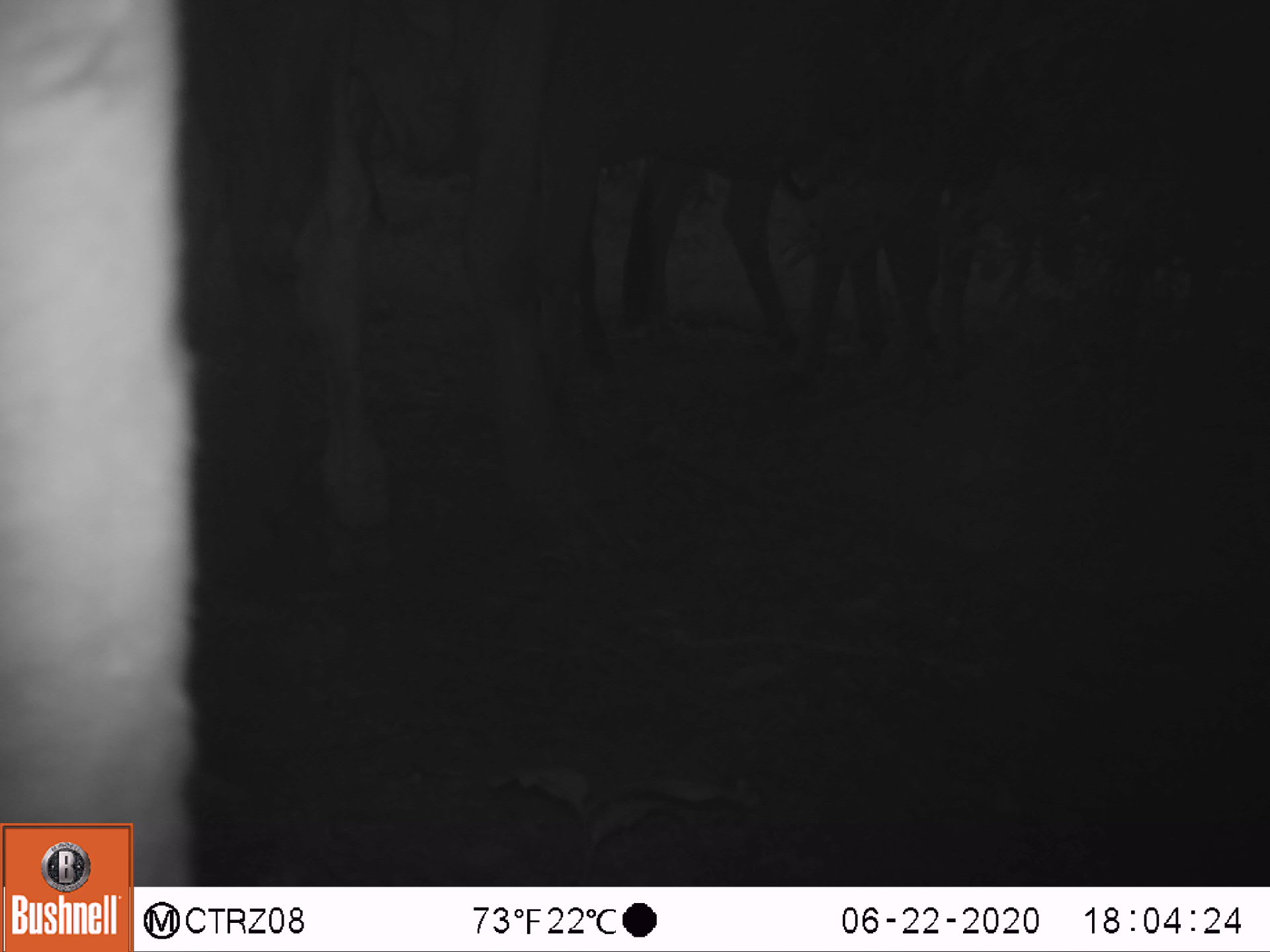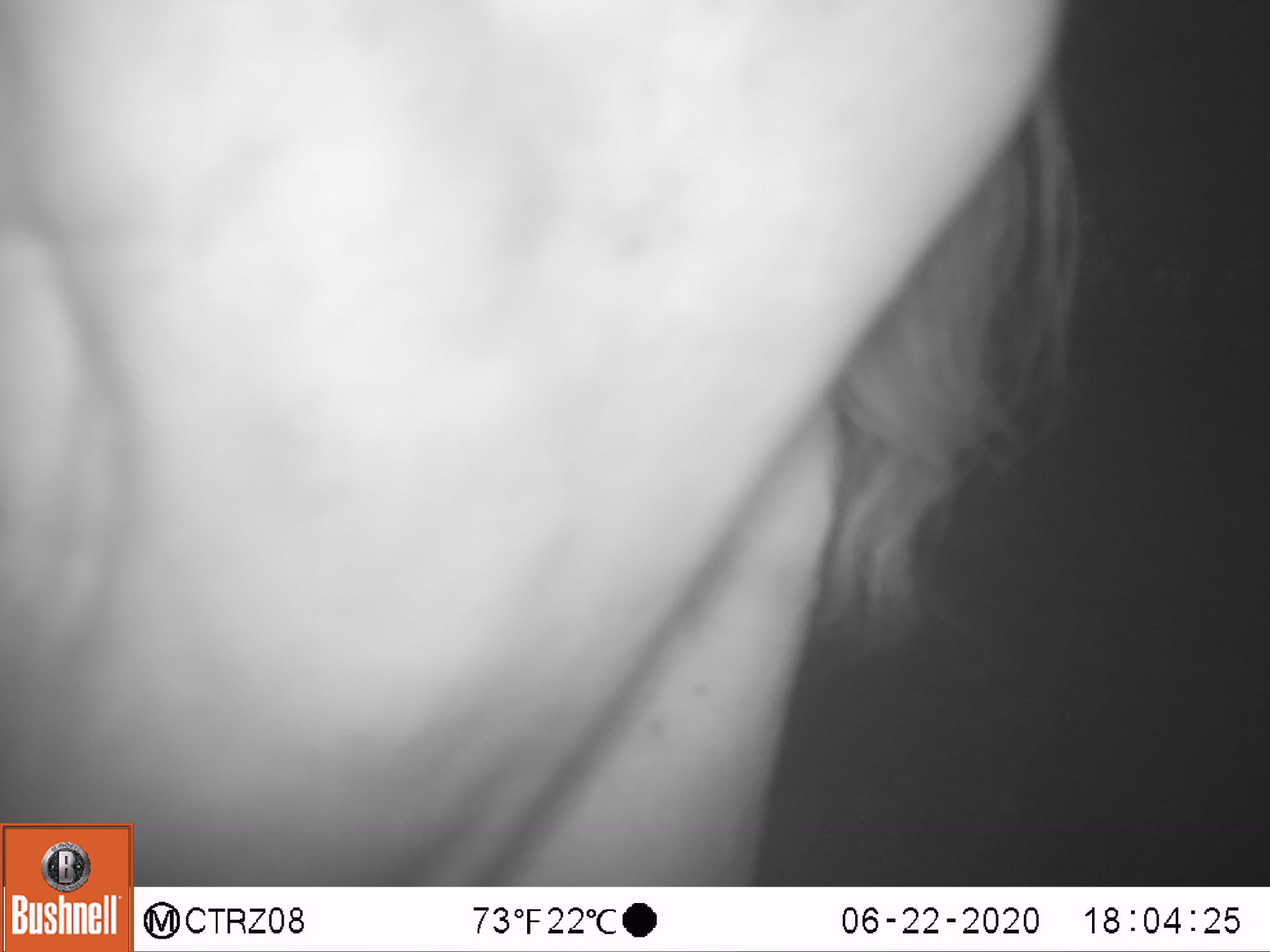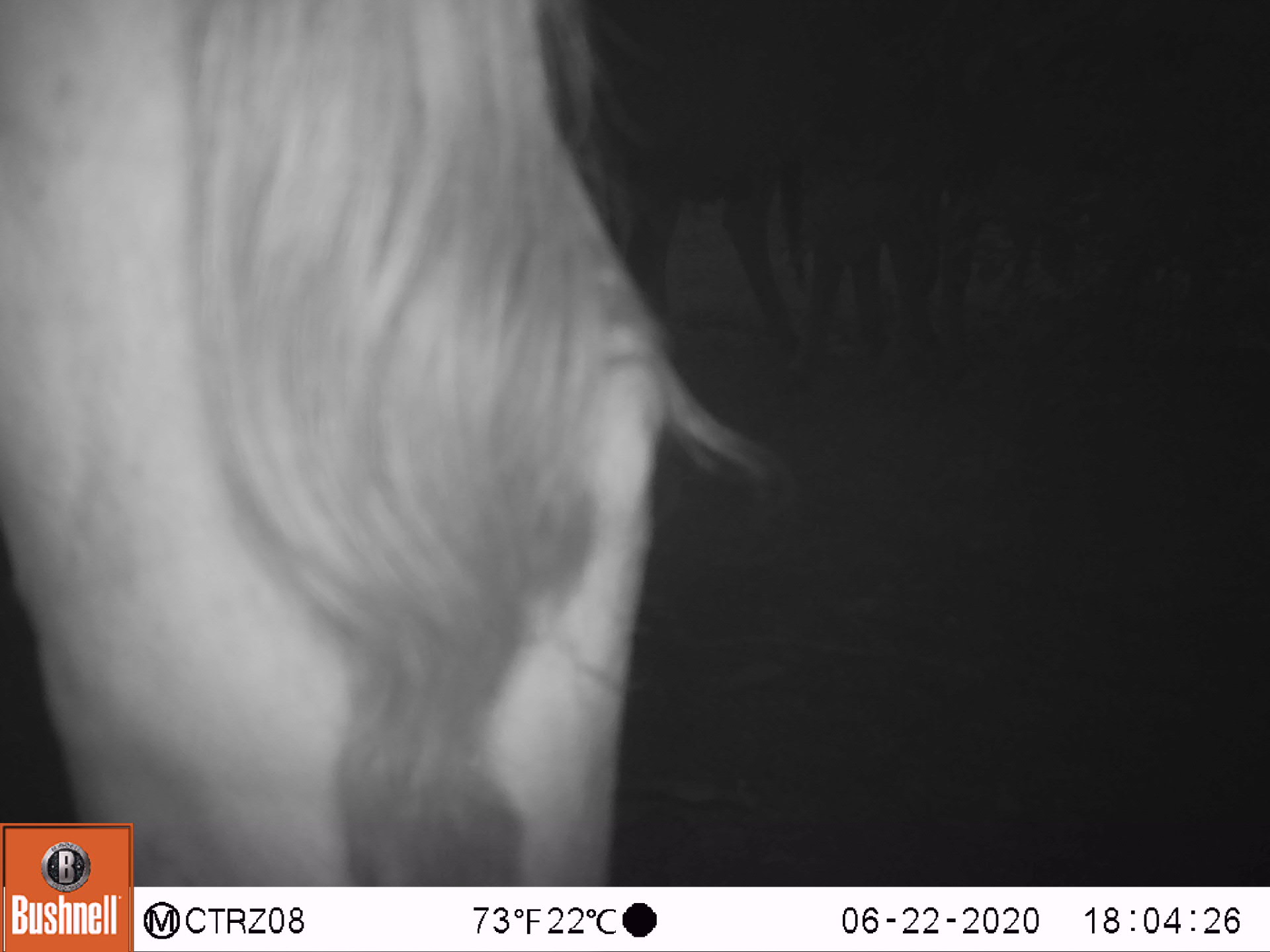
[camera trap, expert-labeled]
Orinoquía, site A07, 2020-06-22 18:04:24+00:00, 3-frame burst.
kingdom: Animalia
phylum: Chordata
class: Mammalia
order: Artiodactyla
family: Bovidae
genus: Bos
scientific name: Bos taurus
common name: cow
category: cattle